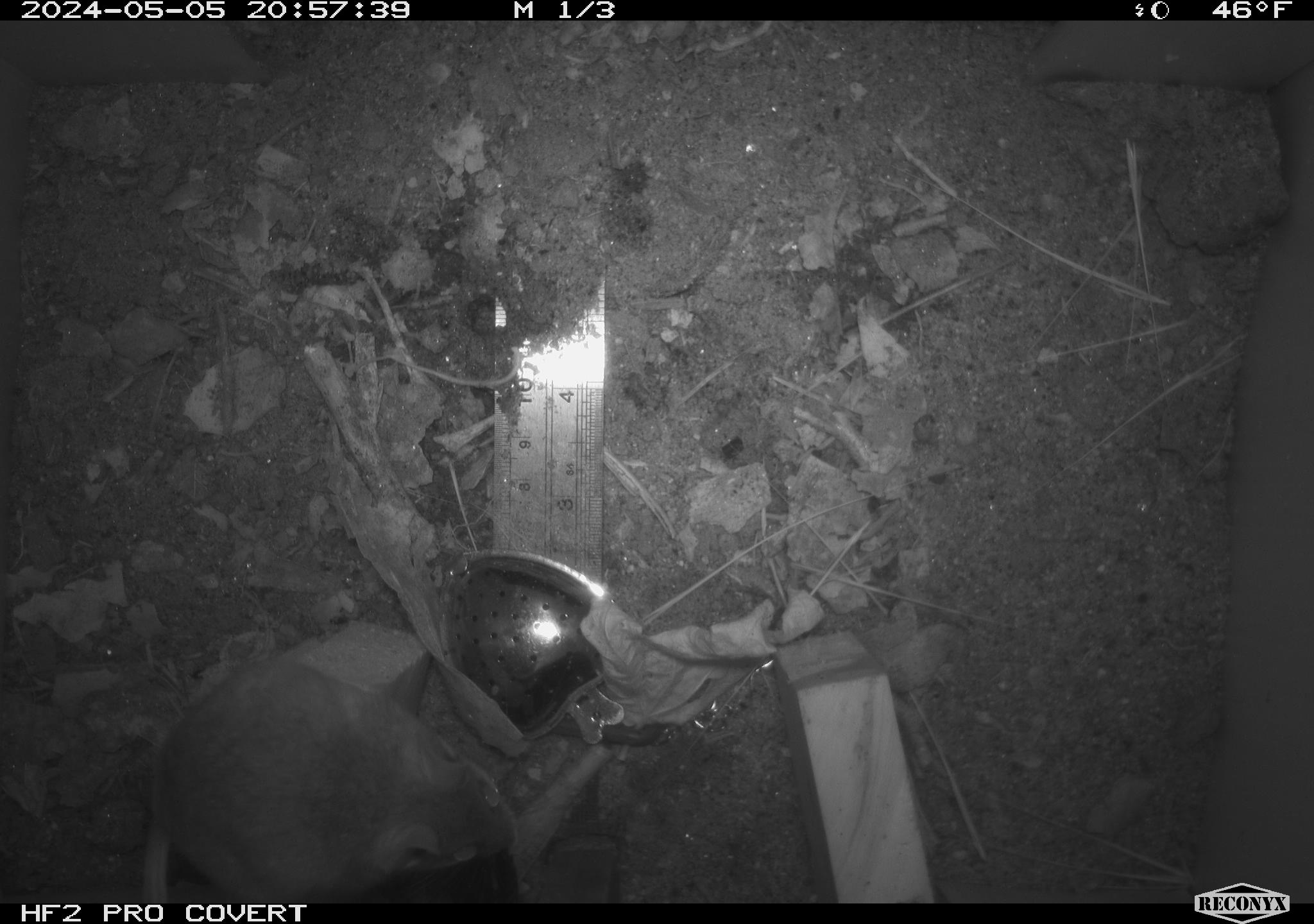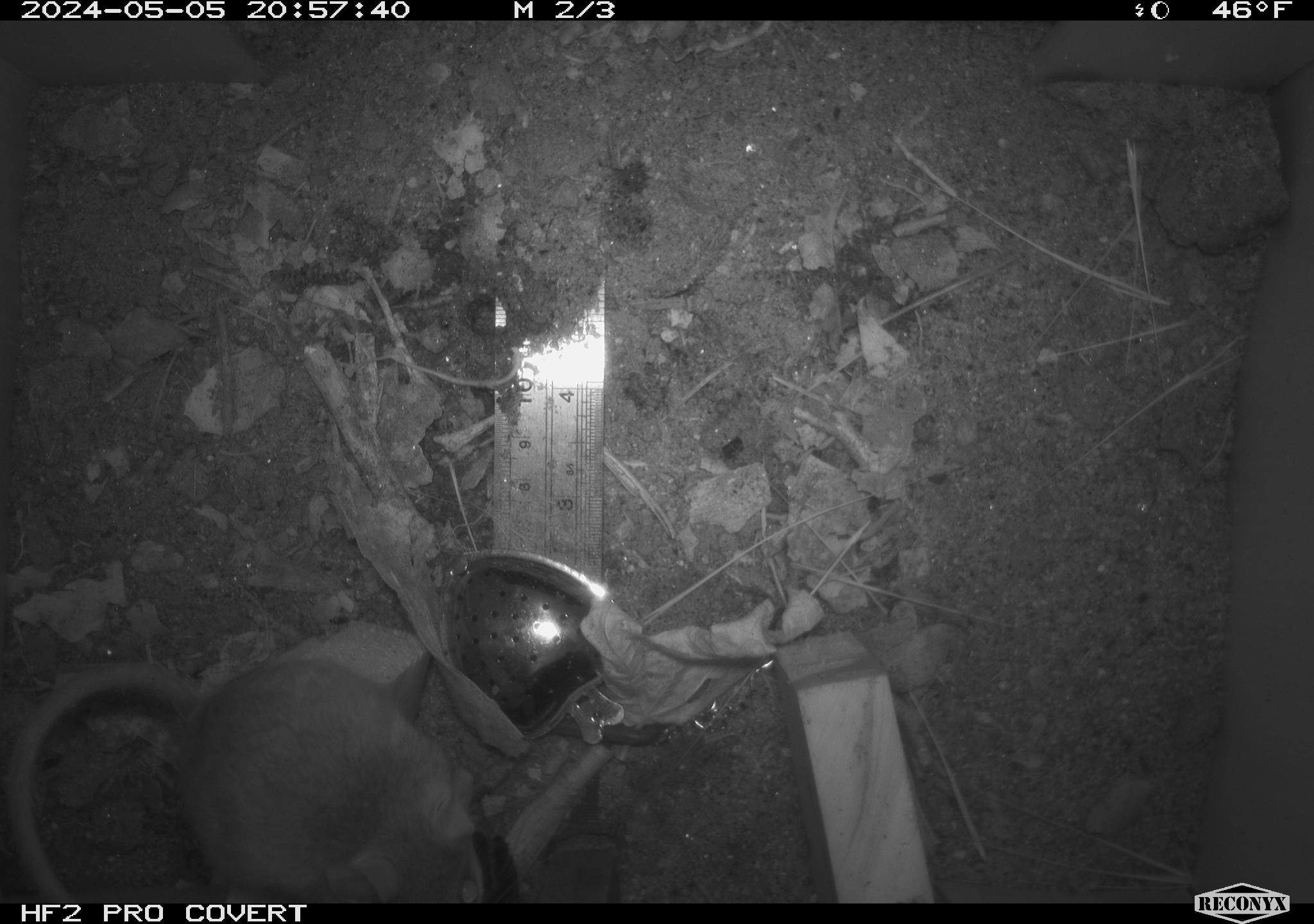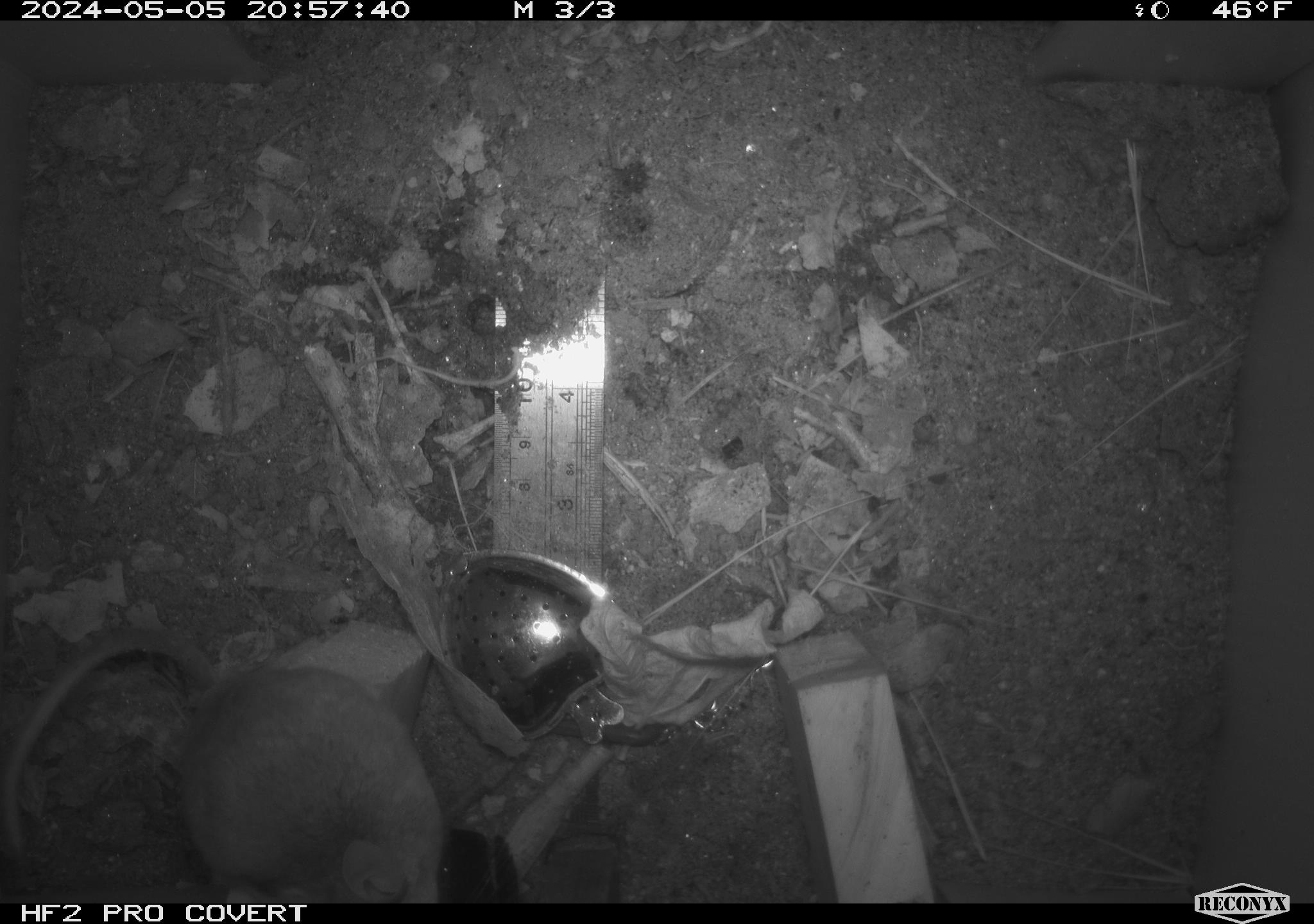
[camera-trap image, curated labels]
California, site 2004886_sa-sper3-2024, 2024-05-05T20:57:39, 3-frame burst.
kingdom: Animalia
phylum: Chordata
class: Mammalia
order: Rodentia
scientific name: Rodentia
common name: mouse species